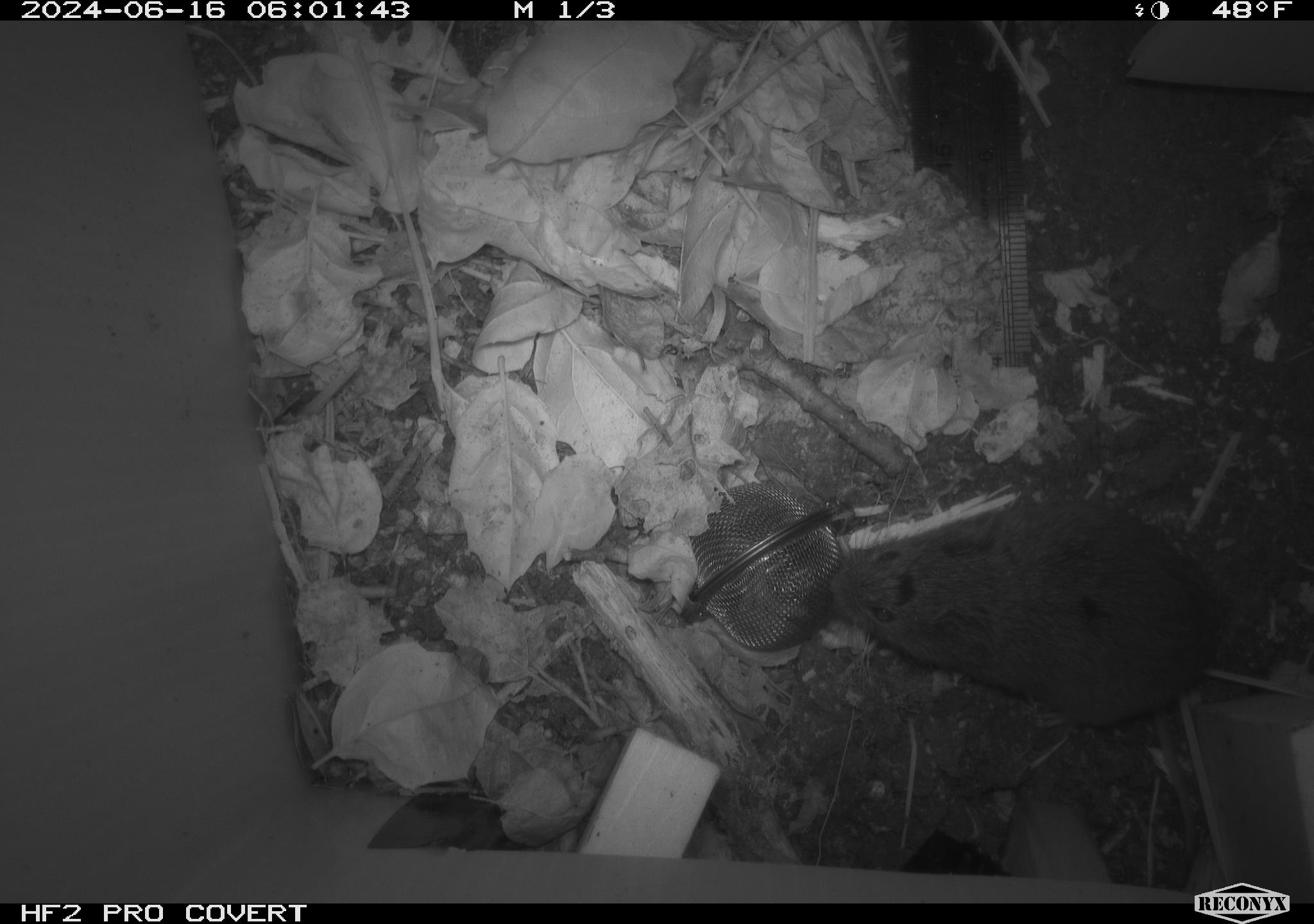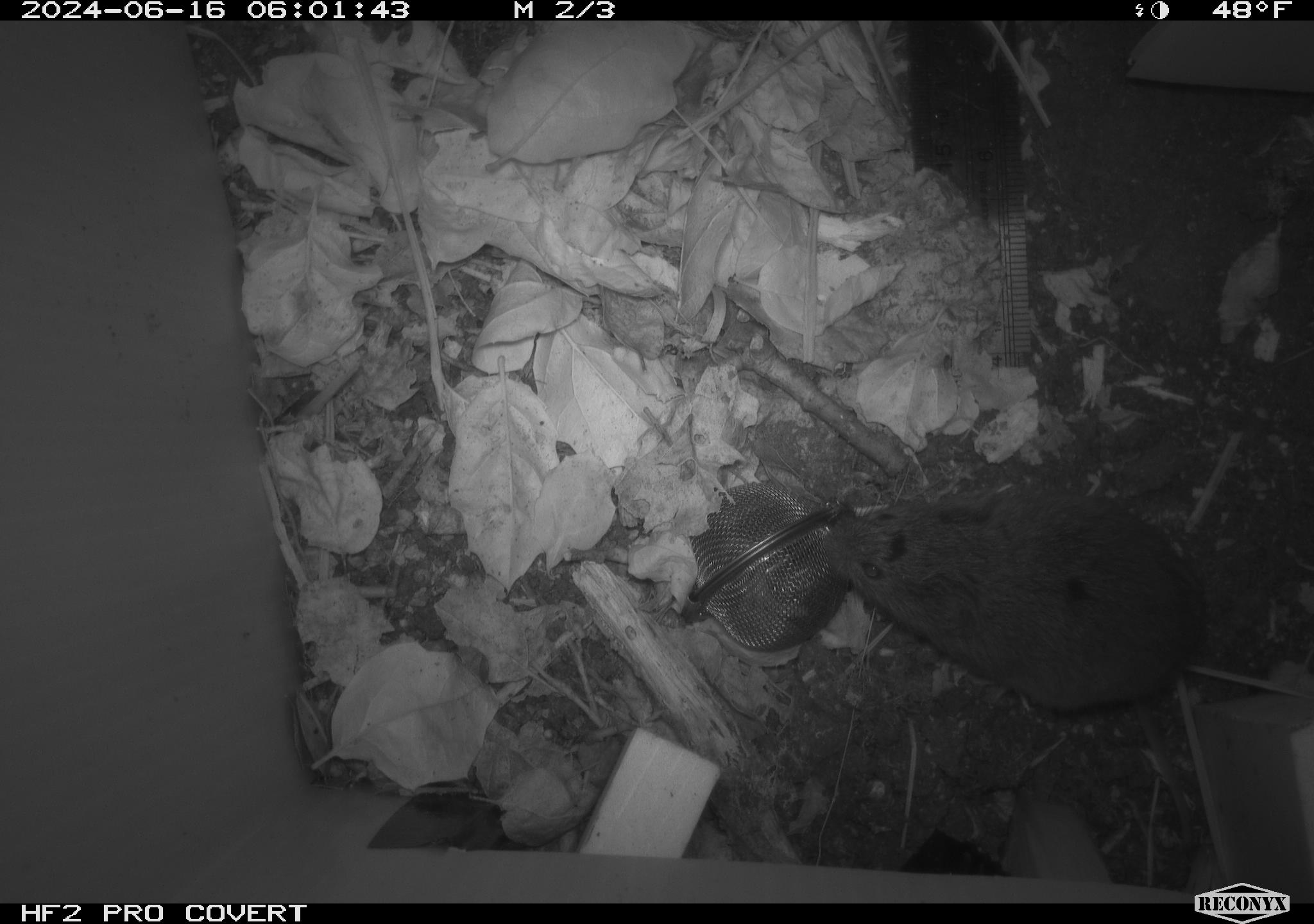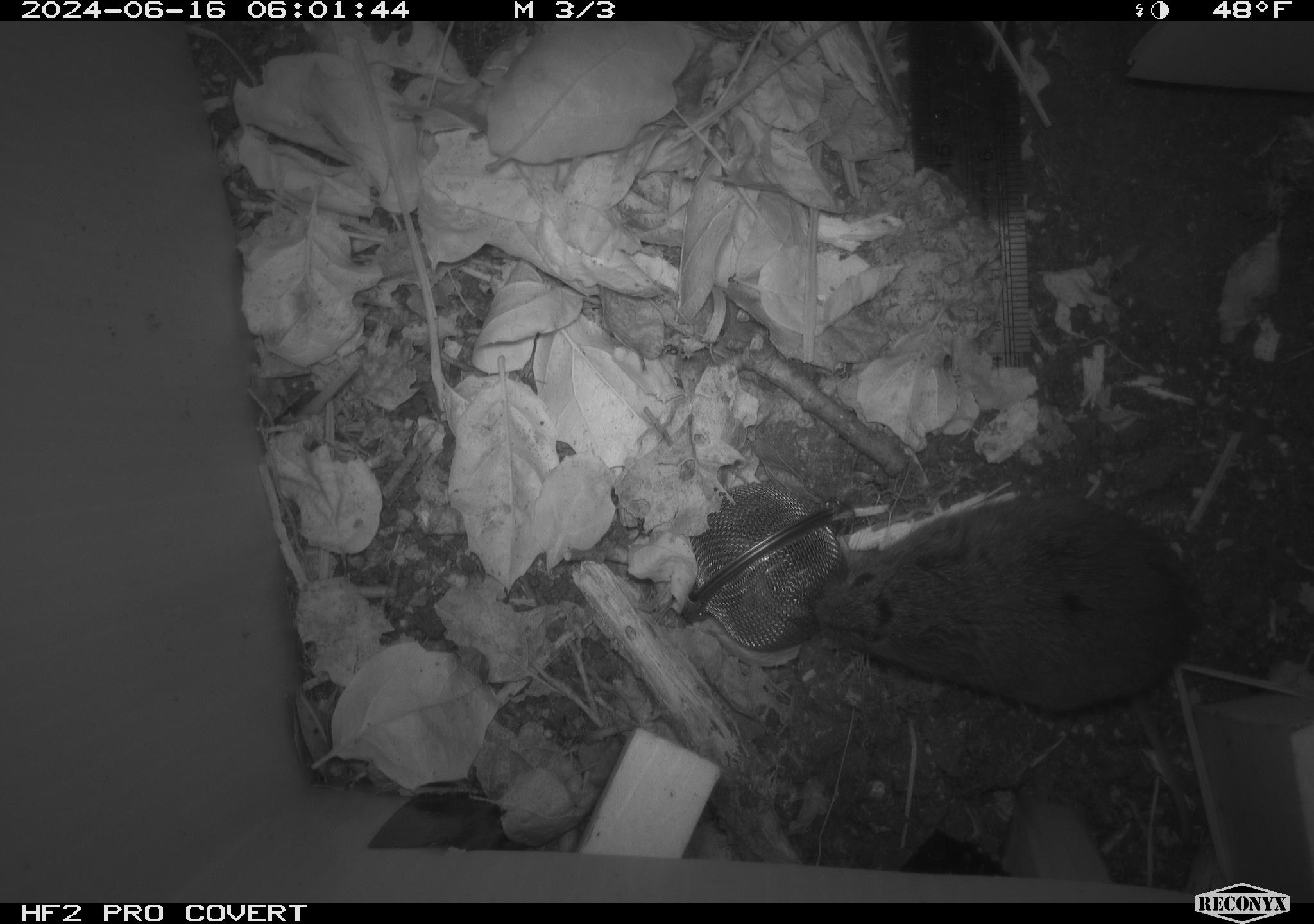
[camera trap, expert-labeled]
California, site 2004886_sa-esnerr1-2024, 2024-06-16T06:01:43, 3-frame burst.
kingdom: Animalia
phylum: Chordata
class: Mammalia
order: Rodentia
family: Cricetidae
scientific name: Cricetidae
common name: hamsters, voles, lemmings, and allies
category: cricetidae family